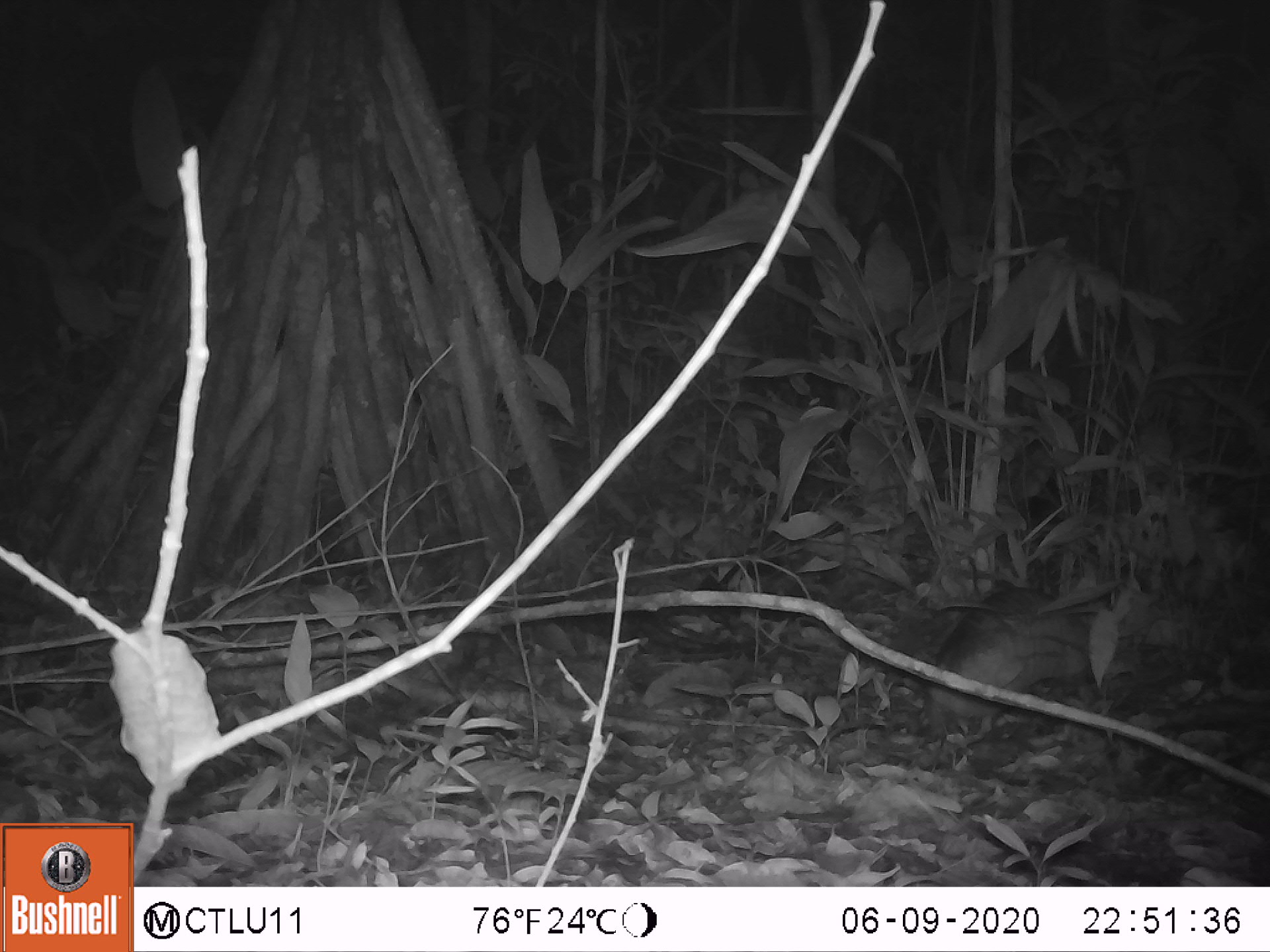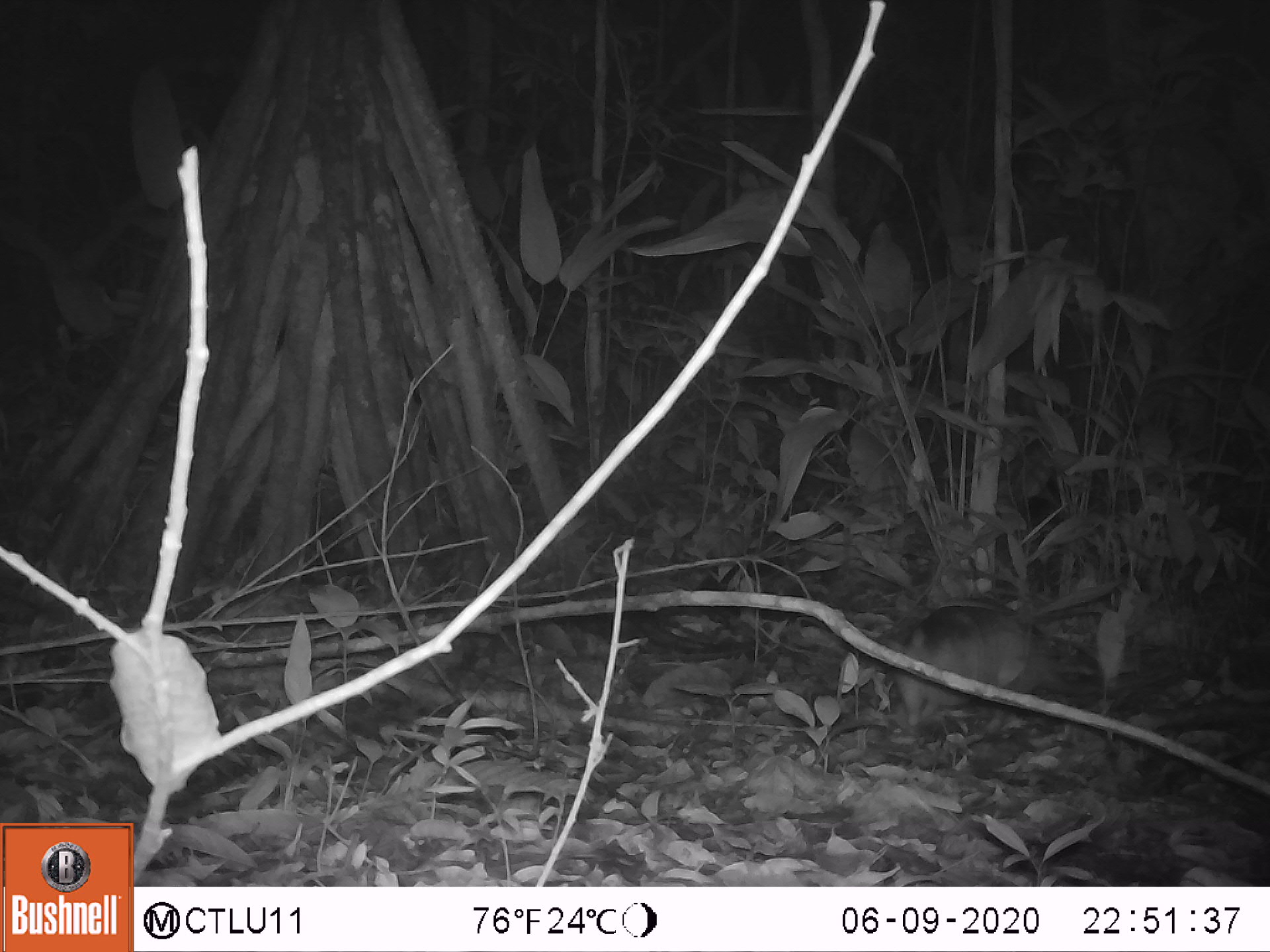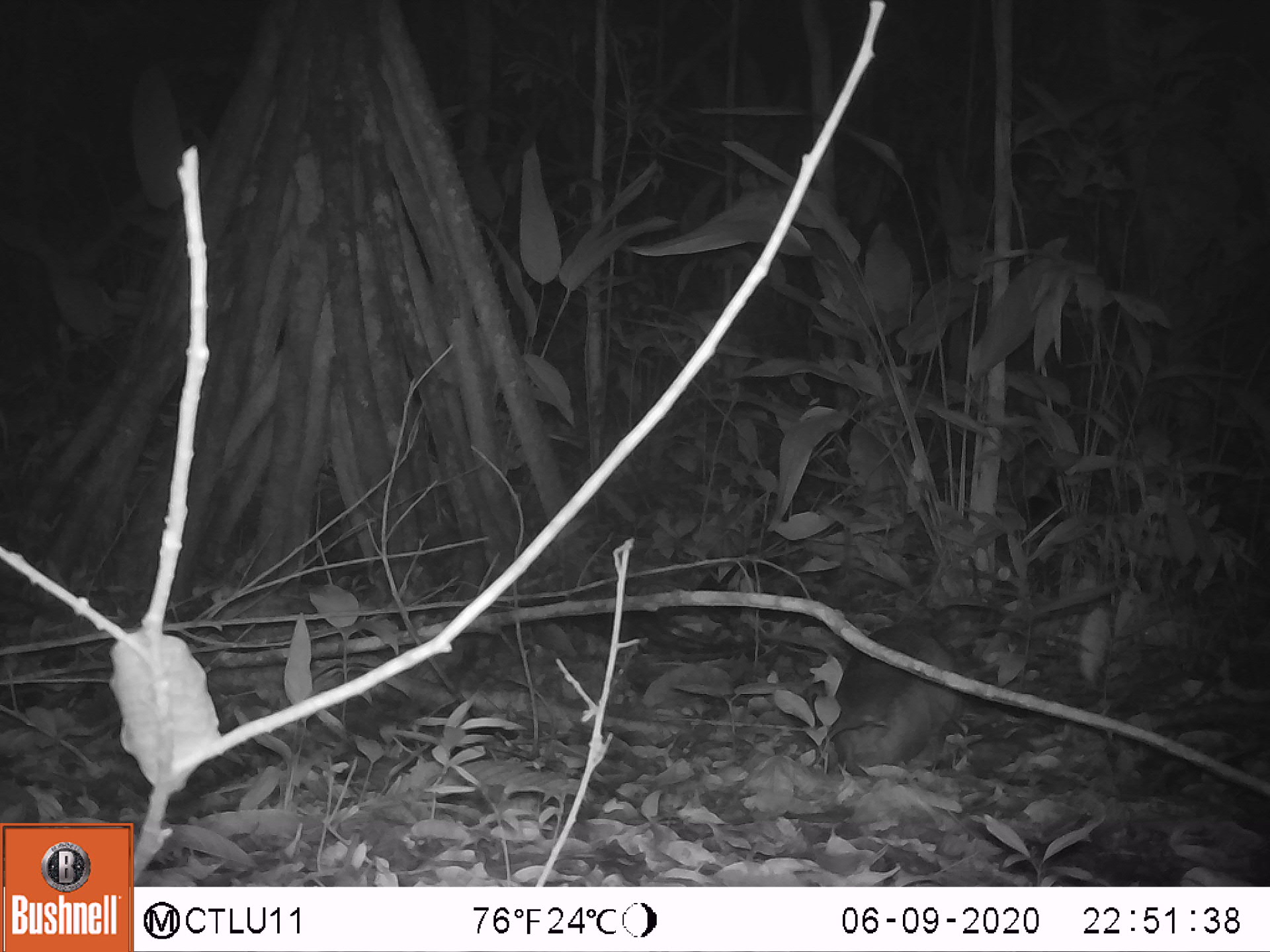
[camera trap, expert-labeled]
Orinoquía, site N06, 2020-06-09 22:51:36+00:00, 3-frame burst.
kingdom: Animalia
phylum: Chordata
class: Mammalia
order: Cingulata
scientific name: Cingulata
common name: armadillo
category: unknown armadillo